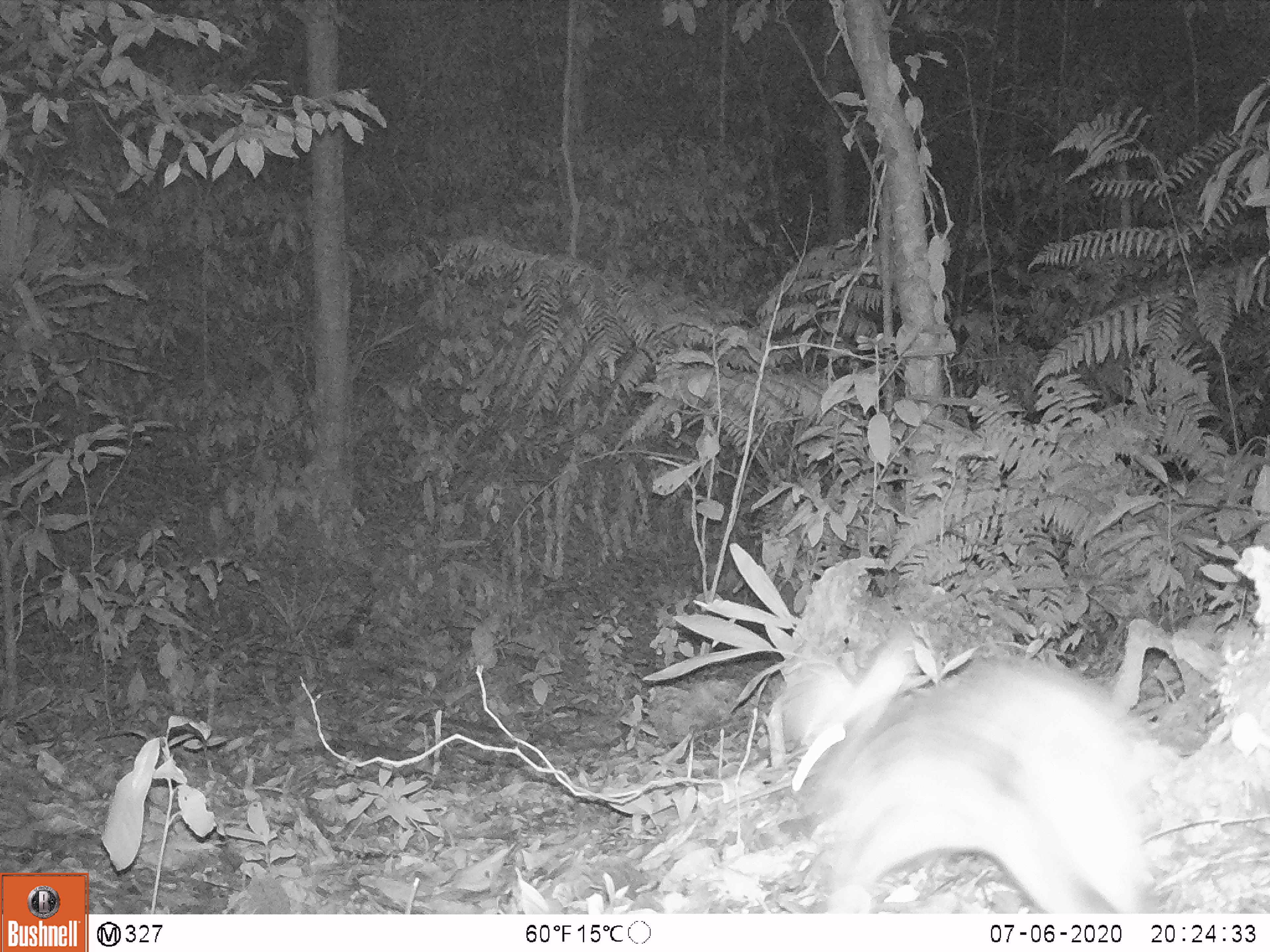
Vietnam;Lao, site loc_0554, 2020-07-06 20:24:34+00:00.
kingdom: Animalia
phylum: Chordata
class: Mammalia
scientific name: Mammalia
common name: mammal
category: unidentified small mammal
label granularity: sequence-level